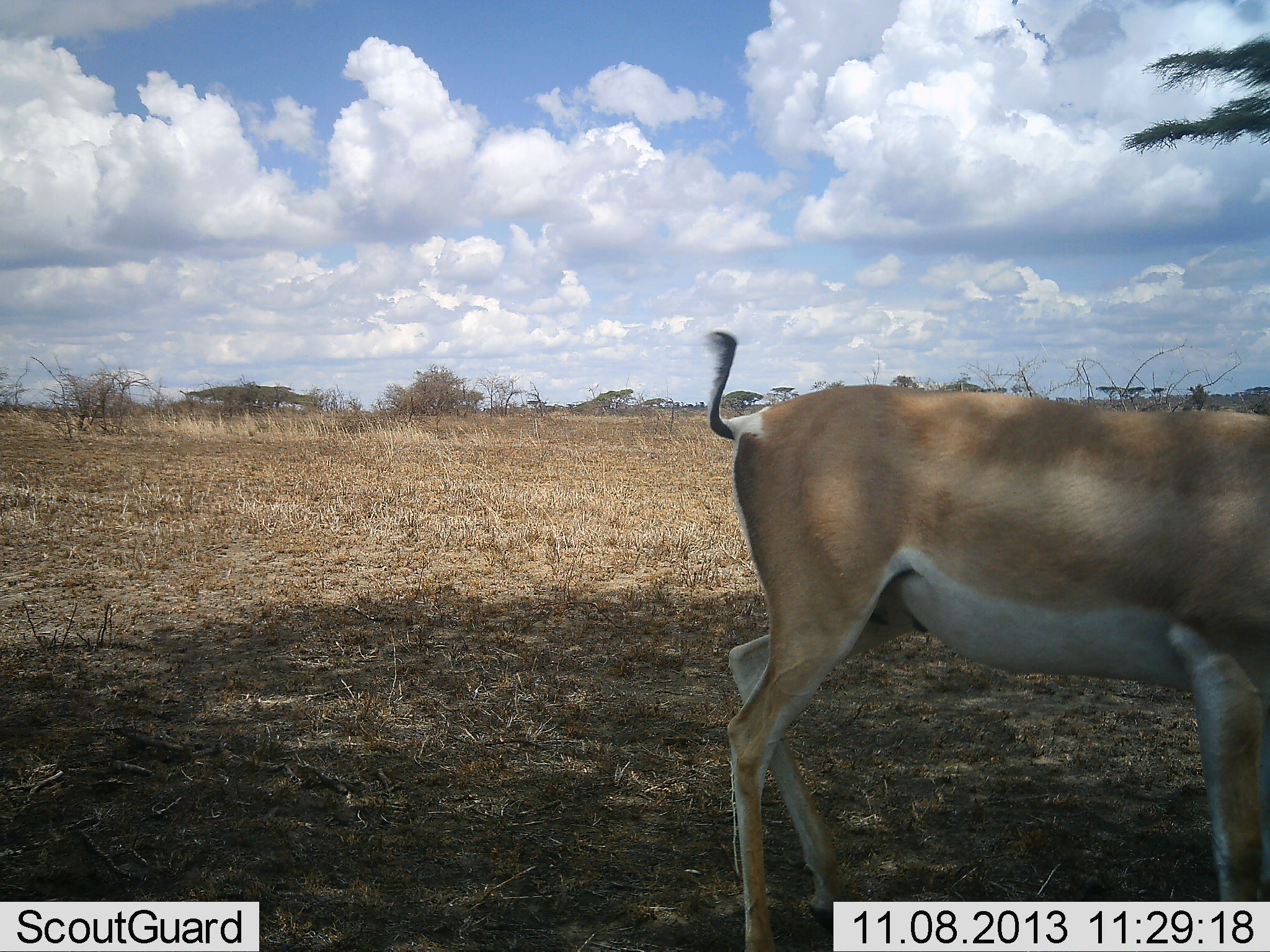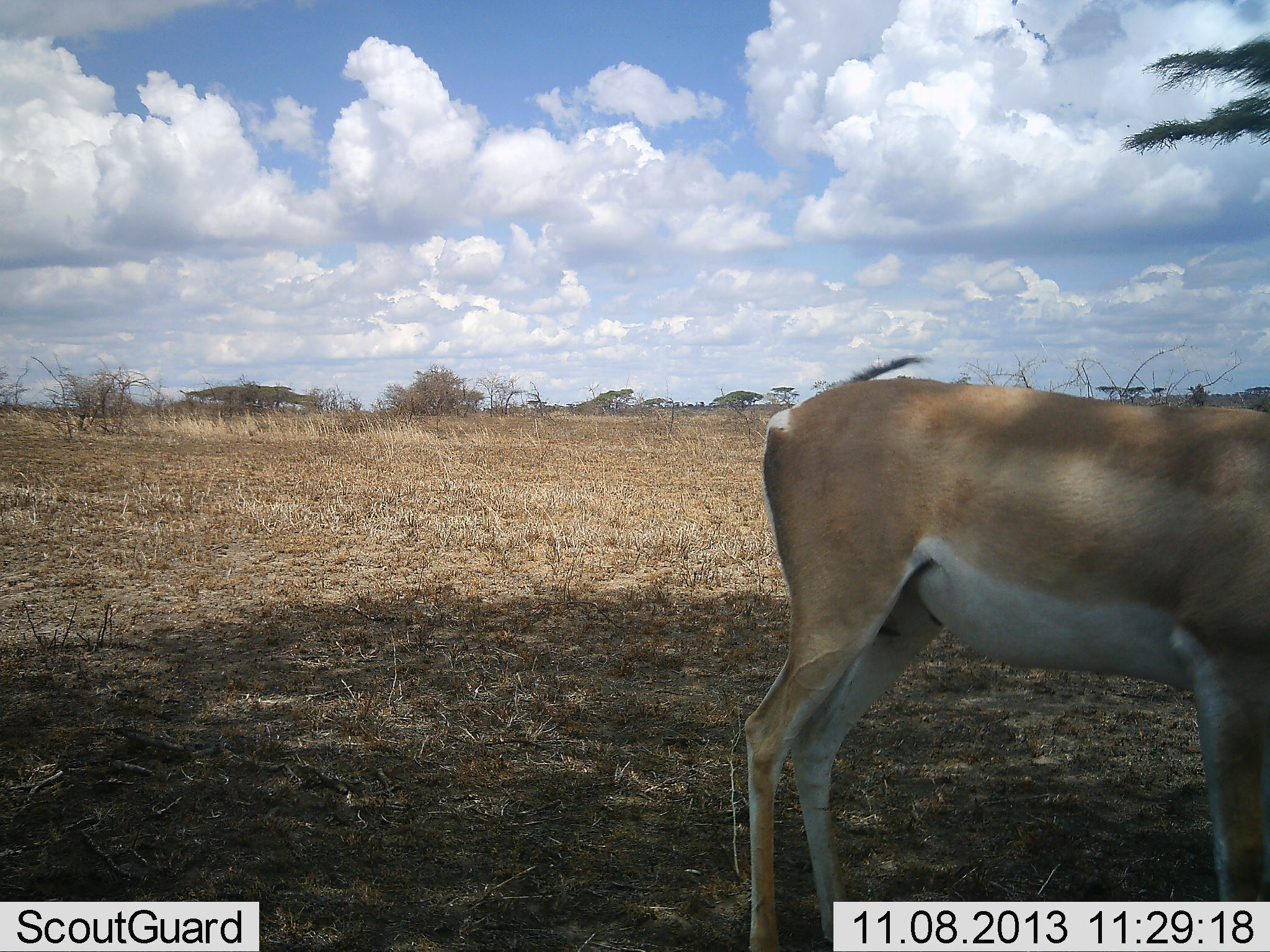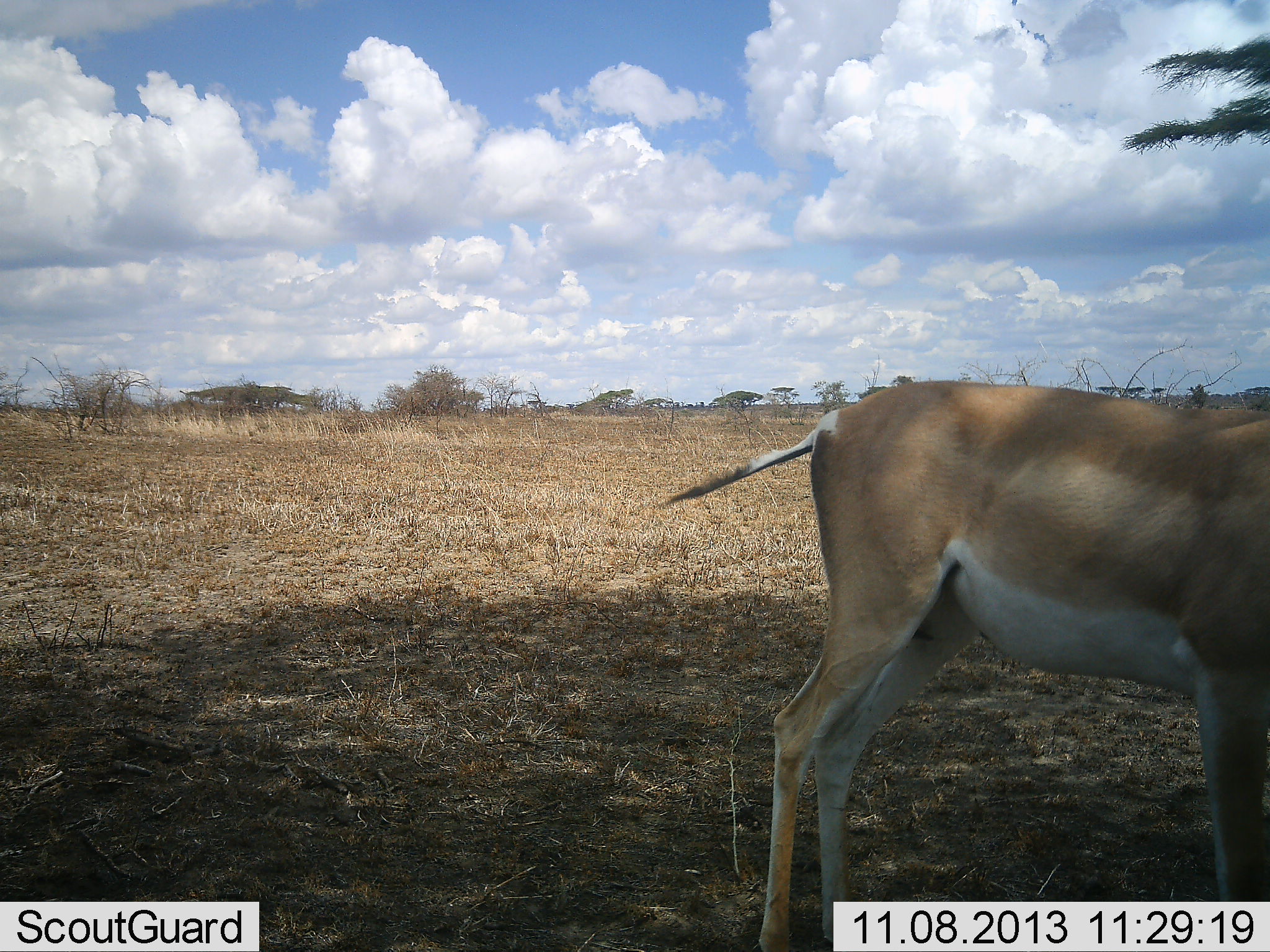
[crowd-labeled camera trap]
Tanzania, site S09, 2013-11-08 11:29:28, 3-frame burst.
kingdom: Animalia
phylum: Chordata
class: Mammalia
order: Artiodactyla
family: Bovidae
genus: Nanger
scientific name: Nanger granti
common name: grant's gazelle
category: gazellegrants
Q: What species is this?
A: Gazellegrants (grant's gazelle) (Nanger granti).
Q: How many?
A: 1.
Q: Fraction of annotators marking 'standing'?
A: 88%.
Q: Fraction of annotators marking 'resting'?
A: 9%.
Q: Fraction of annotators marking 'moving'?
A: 9%.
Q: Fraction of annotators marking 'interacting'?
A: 0%.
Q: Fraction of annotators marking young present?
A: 0%.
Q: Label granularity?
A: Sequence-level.